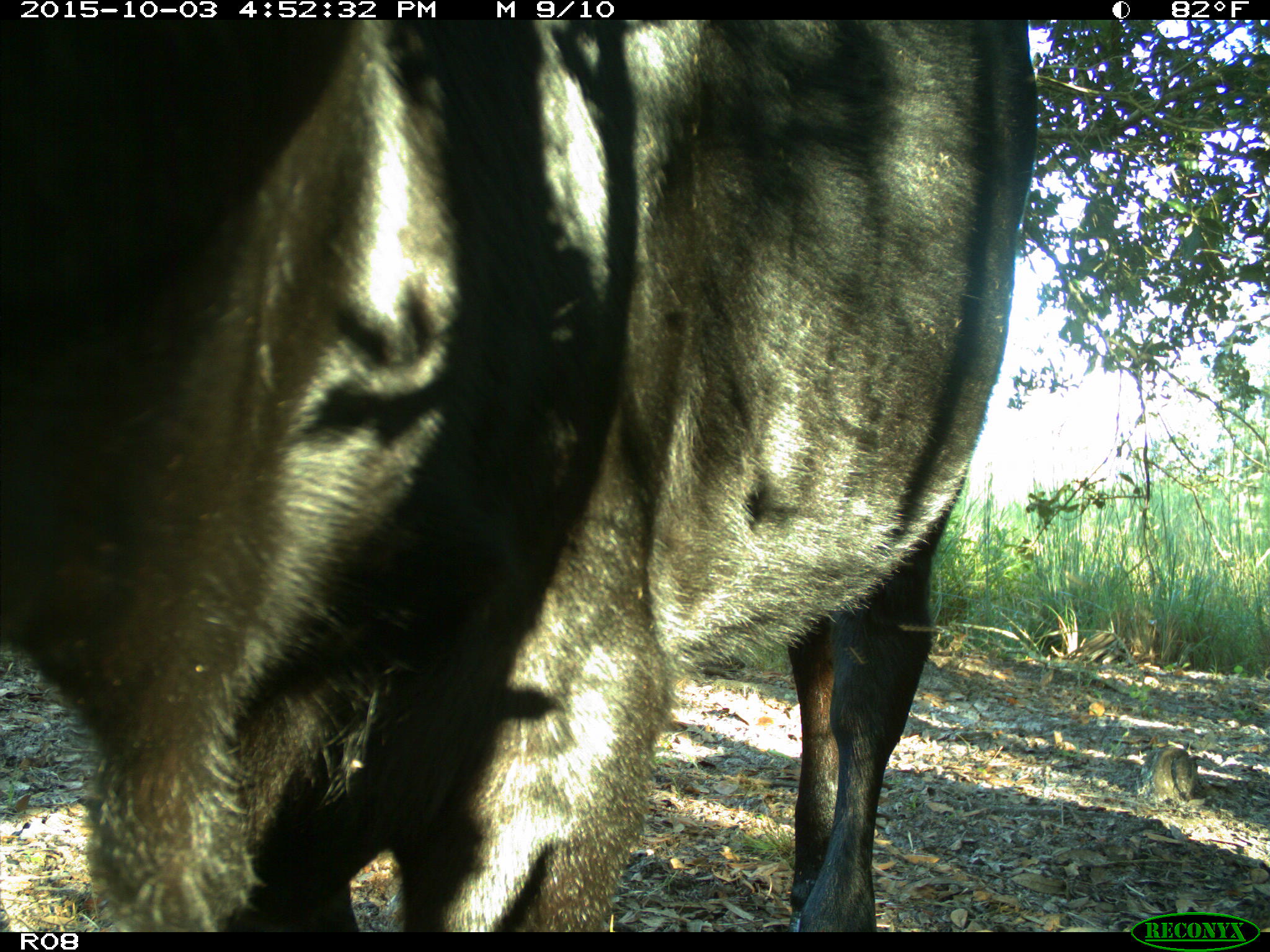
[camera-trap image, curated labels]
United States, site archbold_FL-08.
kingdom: Animalia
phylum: Chordata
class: Mammalia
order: Artiodactyla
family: Bovidae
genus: Bos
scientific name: Bos taurus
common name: domestic cow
Bos taurus (domestic cow).